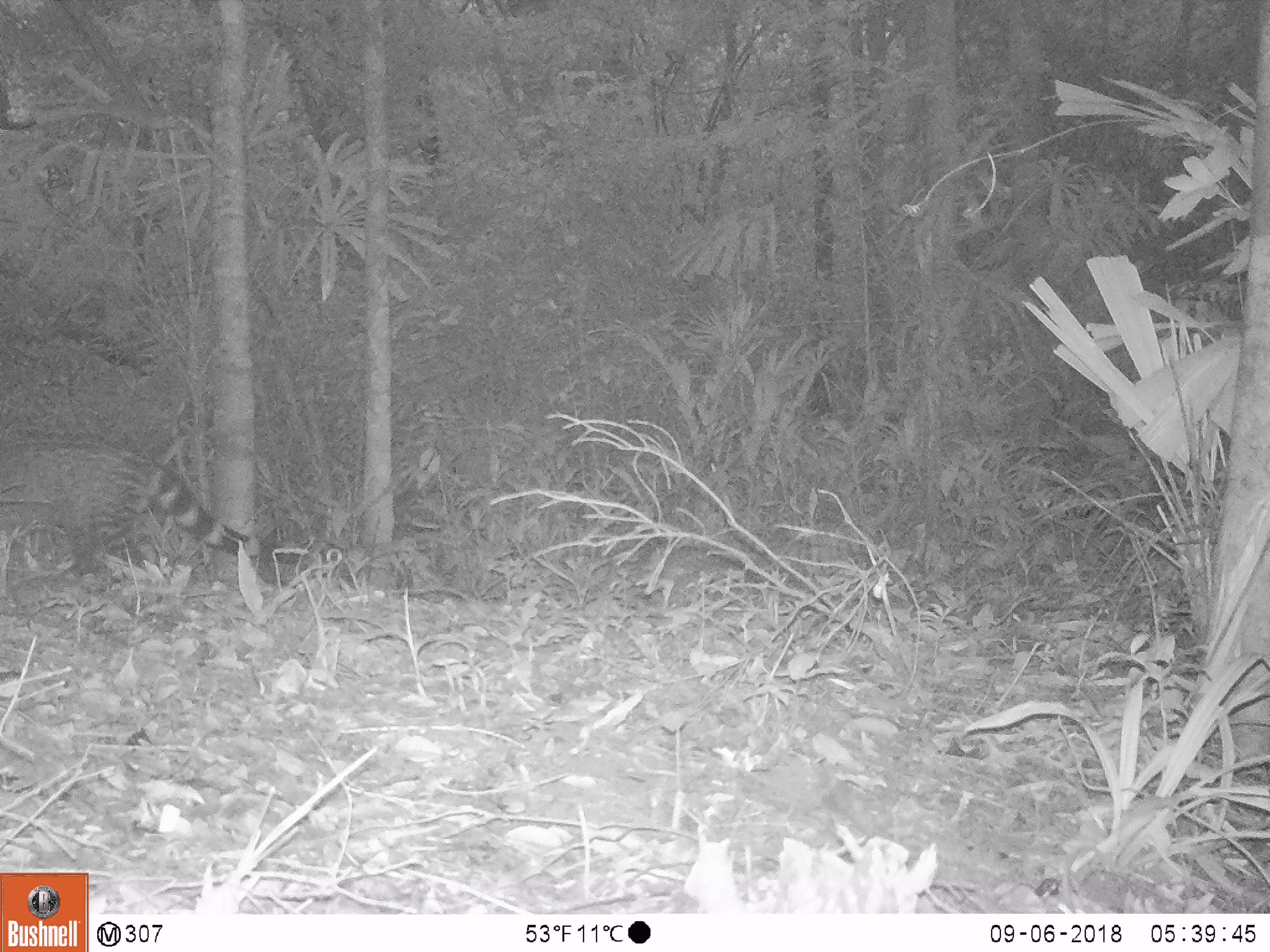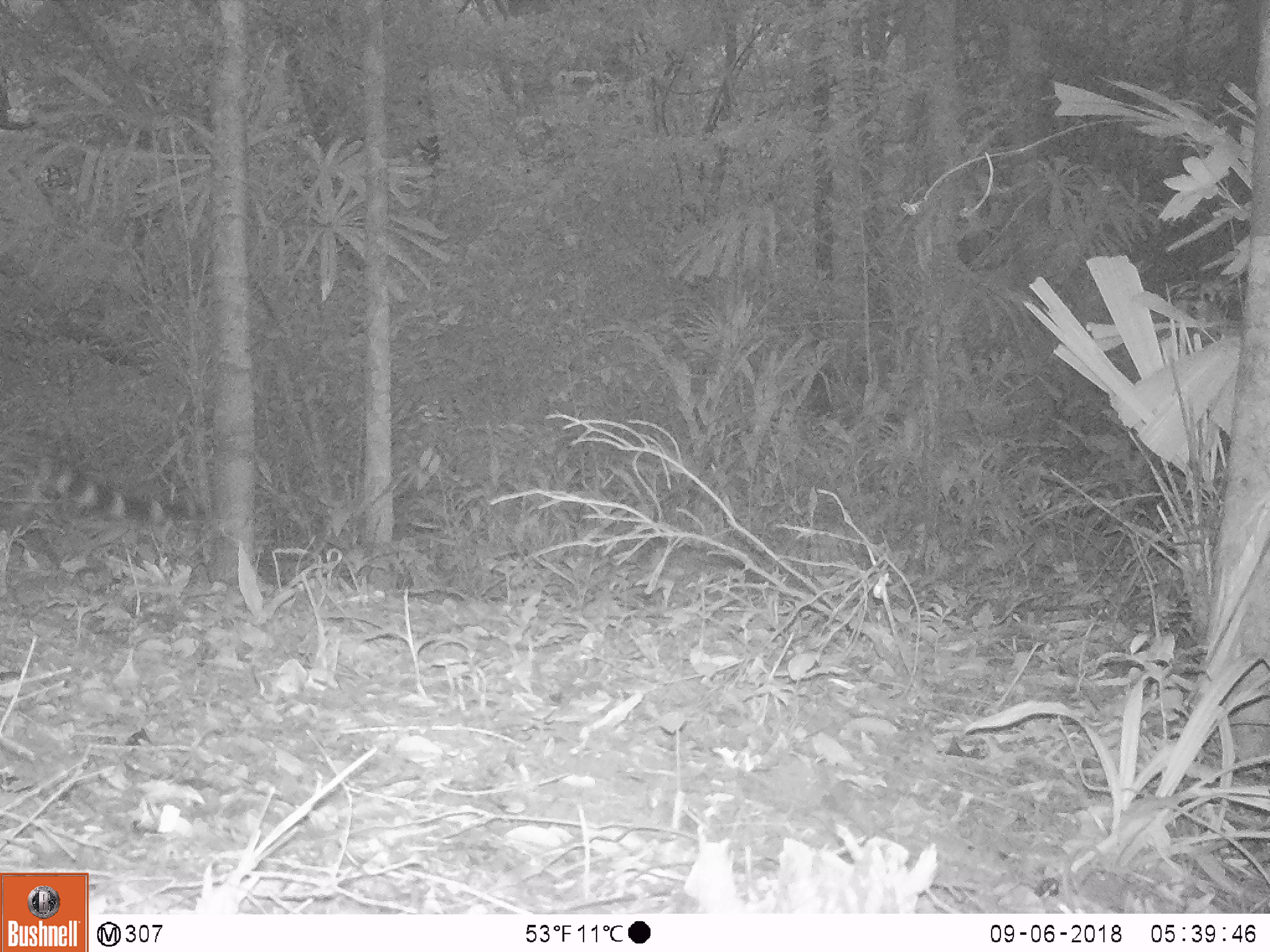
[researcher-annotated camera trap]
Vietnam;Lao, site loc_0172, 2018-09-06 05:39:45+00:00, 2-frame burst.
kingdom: Animalia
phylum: Chordata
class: Mammalia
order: Carnivora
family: Viverridae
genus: Viverra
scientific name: Viverra zibetha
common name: large indian civet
Large indian civet (Viverra zibetha). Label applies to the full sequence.